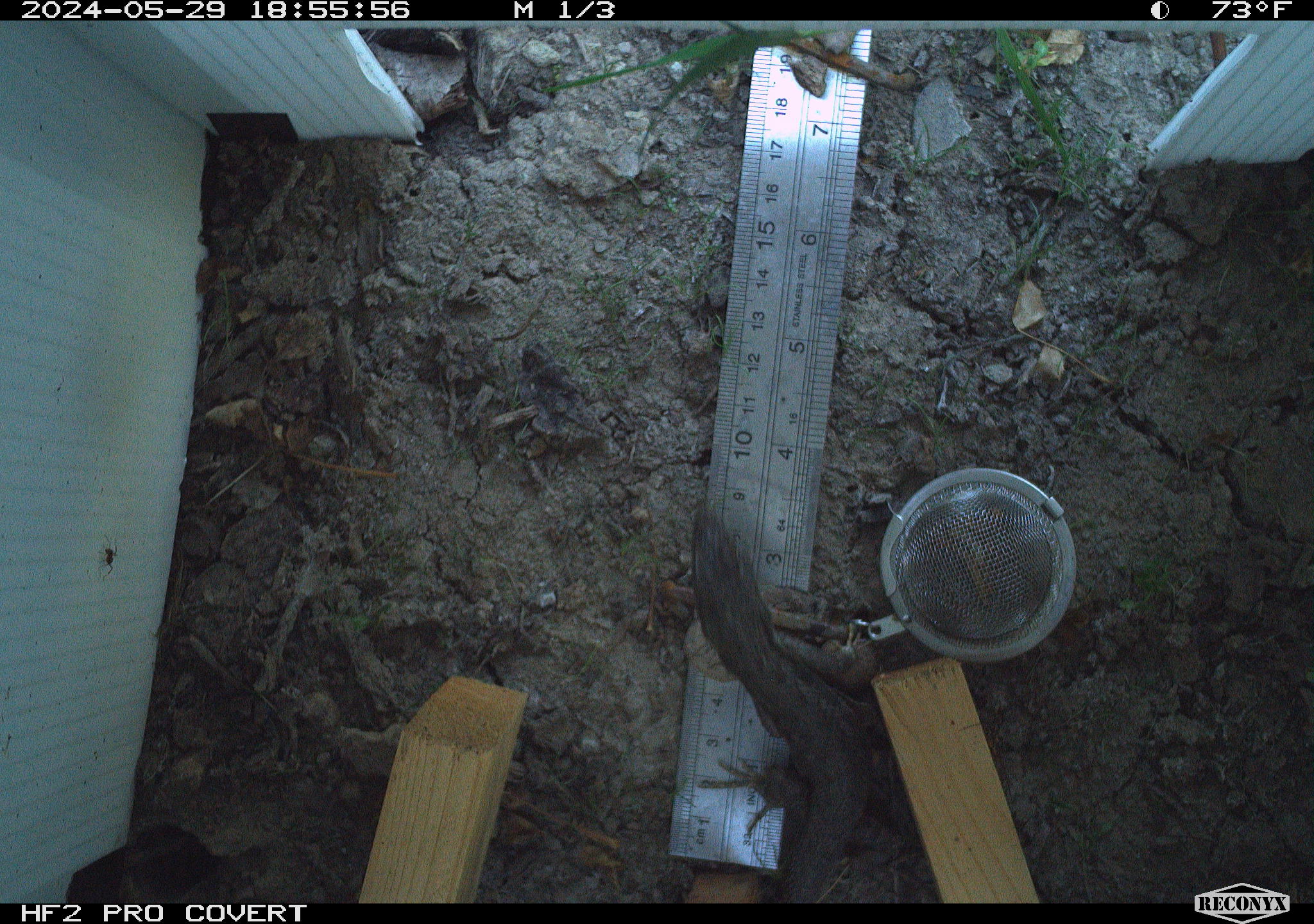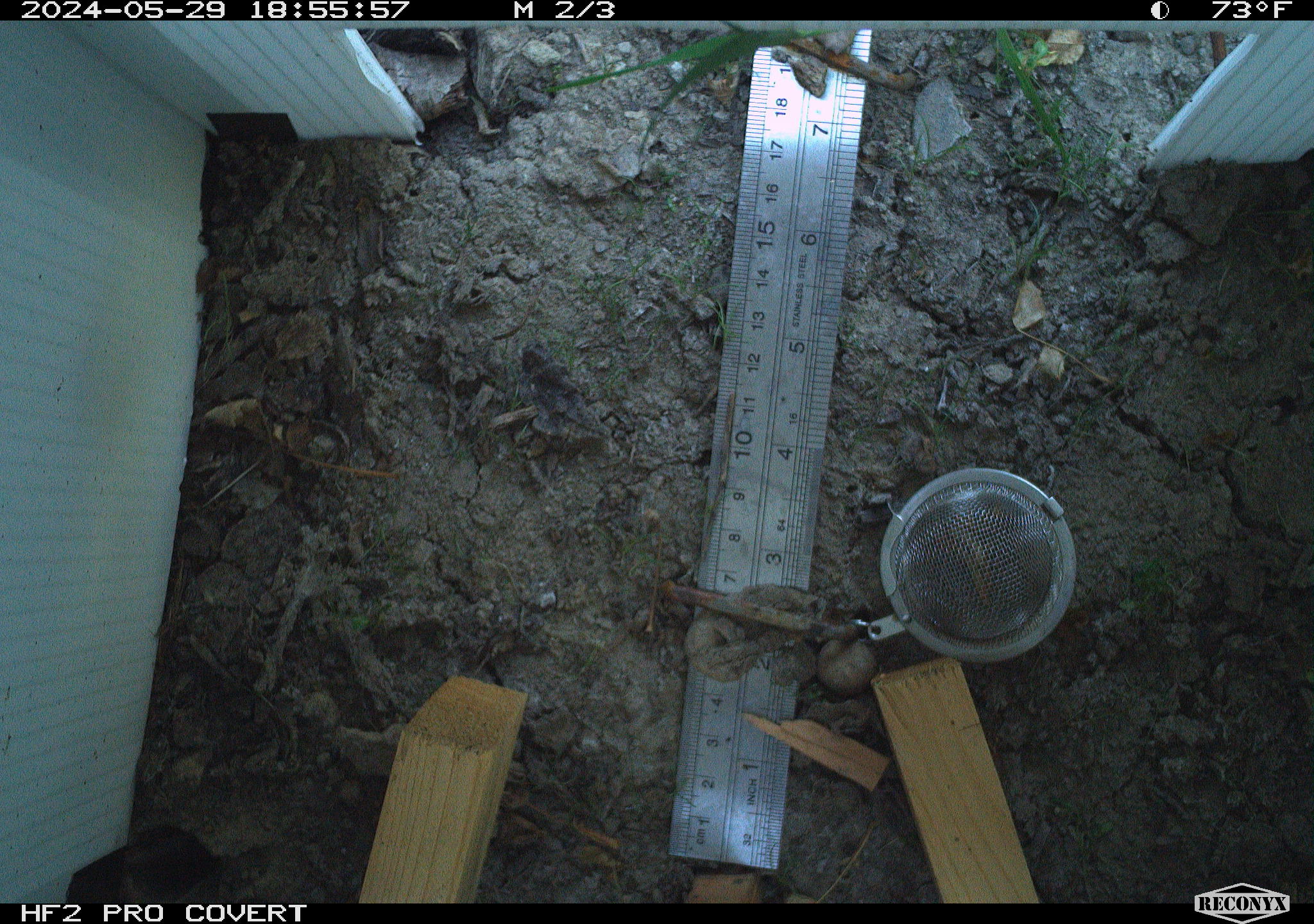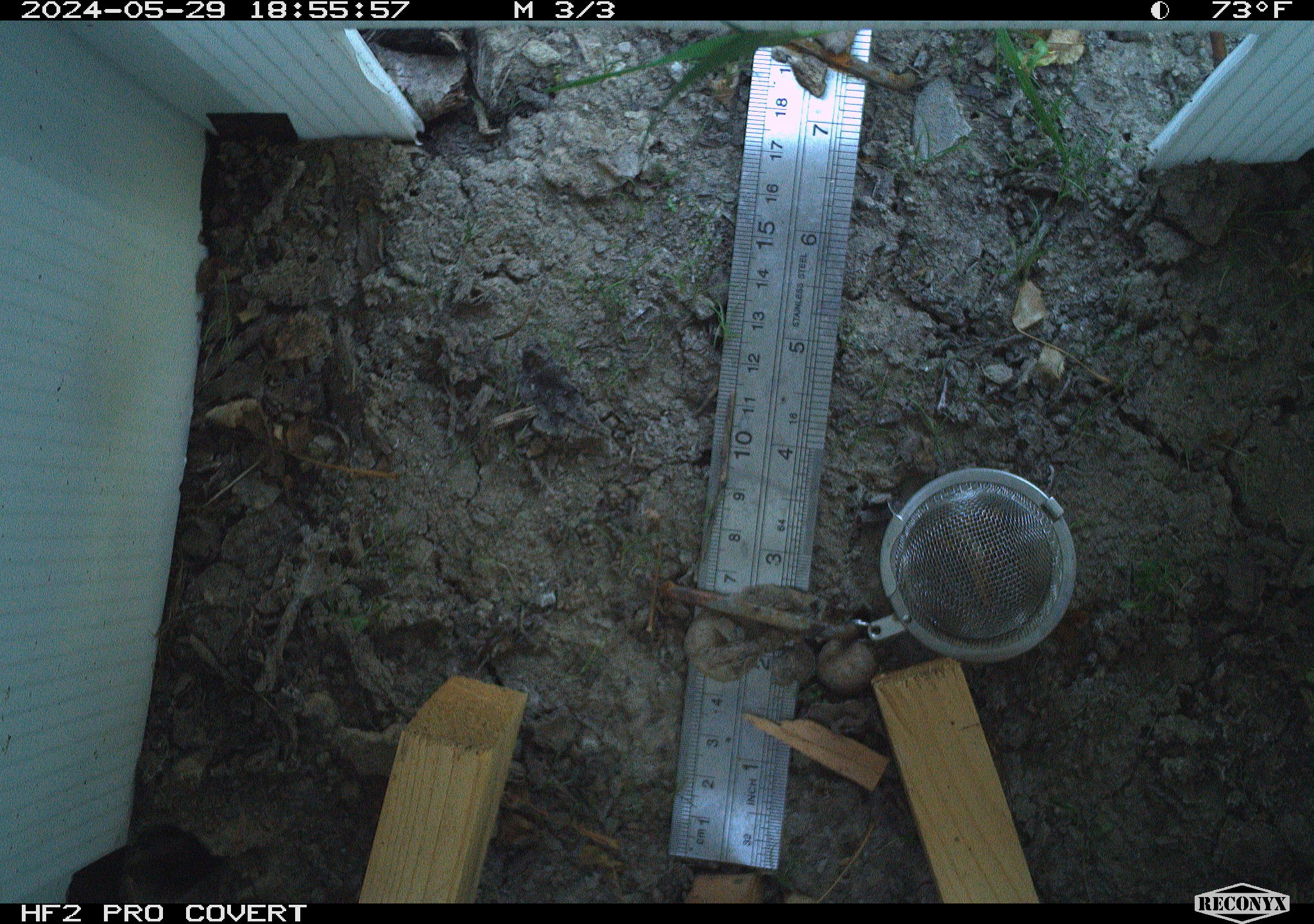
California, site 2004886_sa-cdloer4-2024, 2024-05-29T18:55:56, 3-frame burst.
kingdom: Animalia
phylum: Chordata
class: Reptilia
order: Squamata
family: Phrynosomatidae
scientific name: Phrynosomatidae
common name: north american spiny lizards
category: sceloporus/uta species